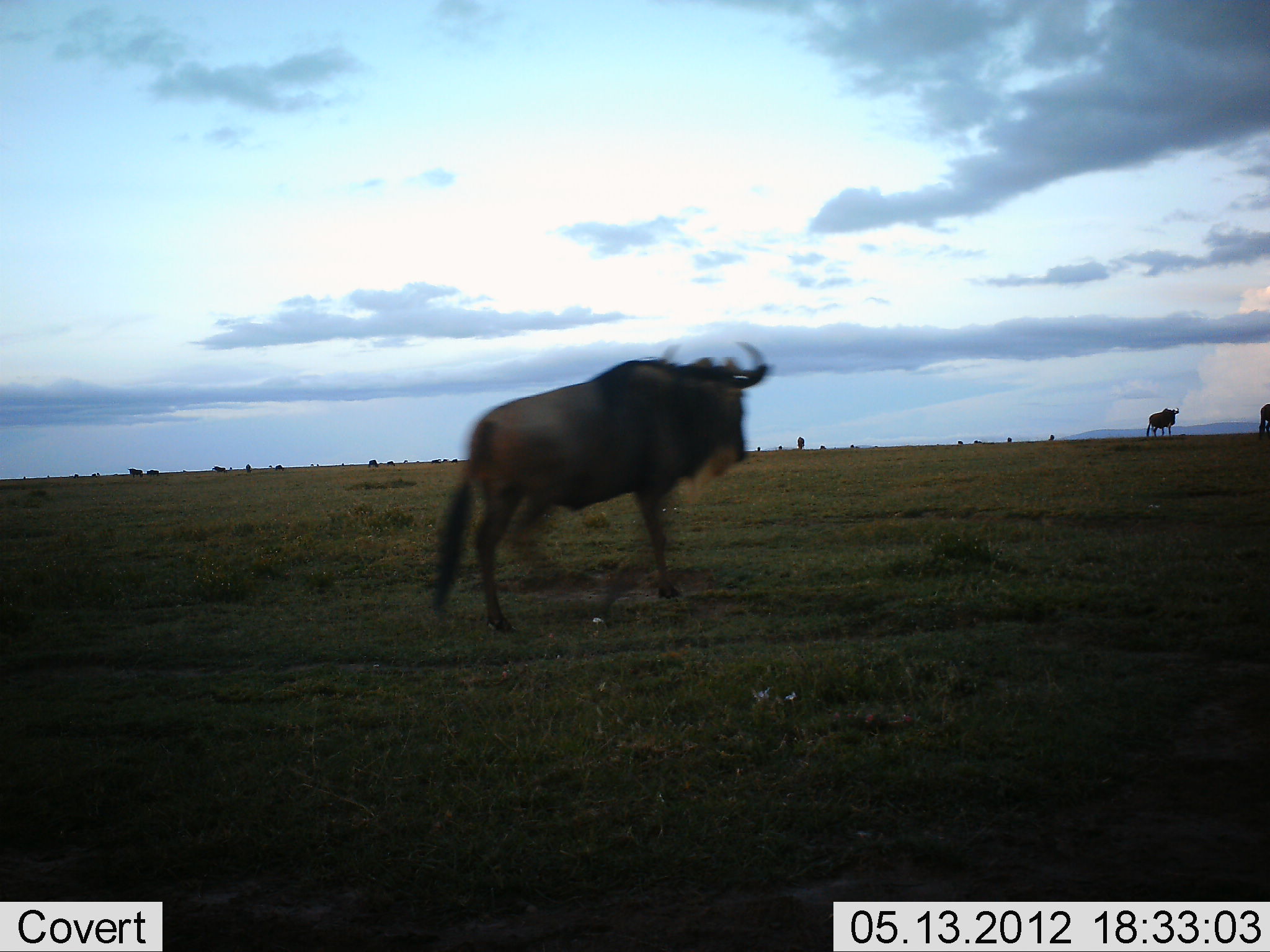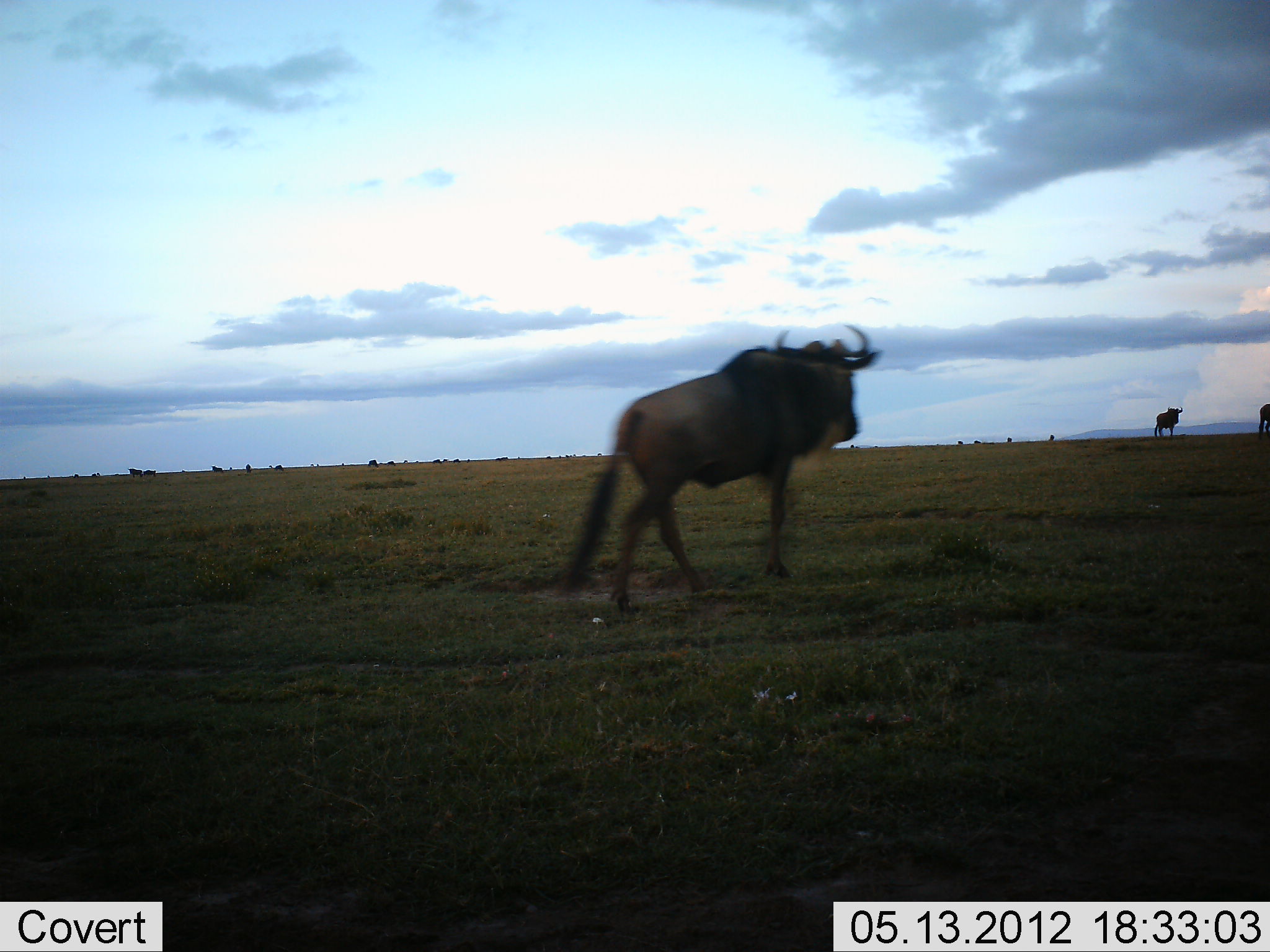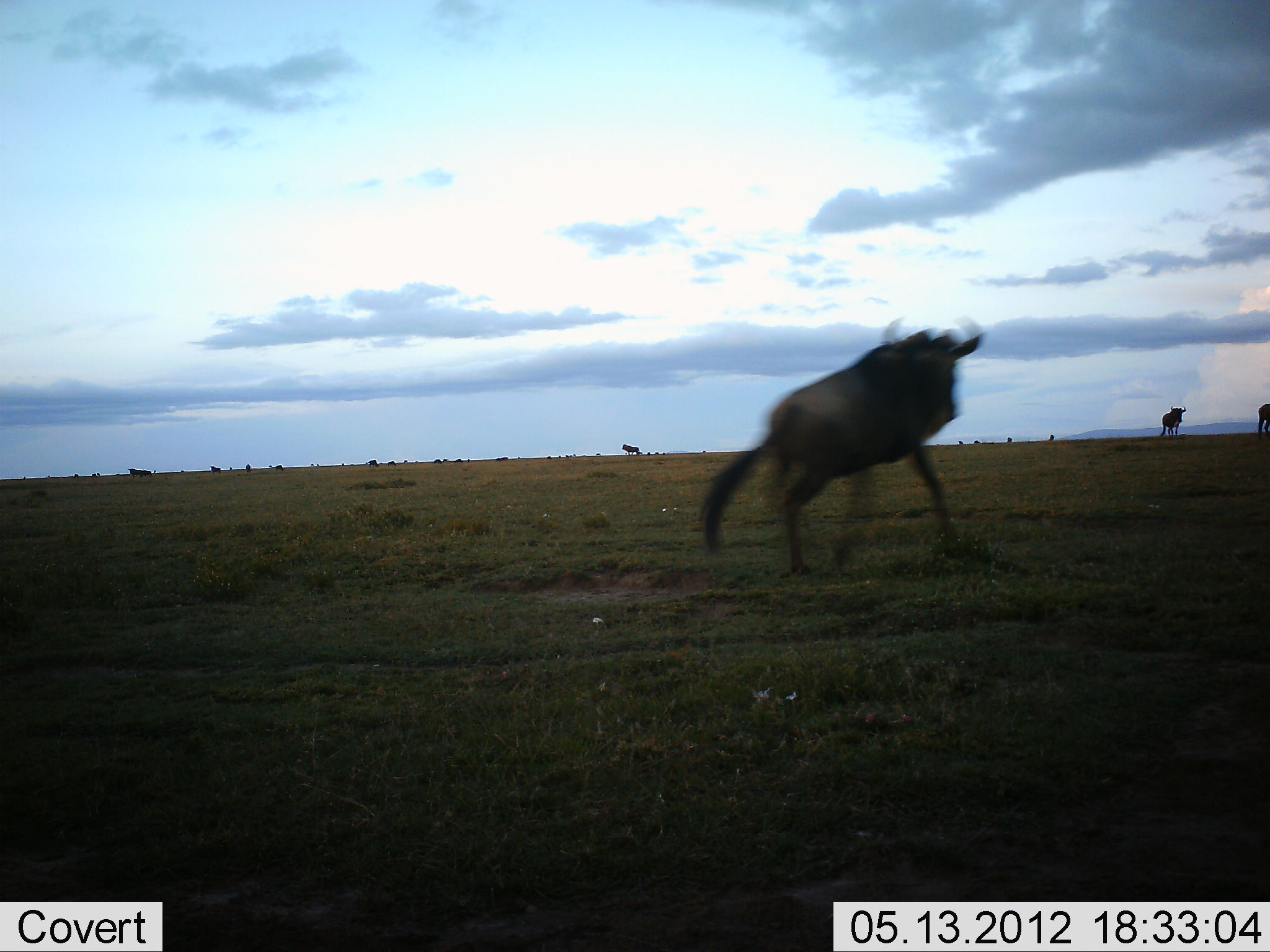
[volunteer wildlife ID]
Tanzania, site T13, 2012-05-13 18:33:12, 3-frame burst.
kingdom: Animalia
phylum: Chordata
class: Mammalia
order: Artiodactyla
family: Bovidae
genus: Connochaetes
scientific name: Connochaetes taurinus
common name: blue wildebeest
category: wildebeest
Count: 5.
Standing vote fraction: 40%.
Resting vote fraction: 0%.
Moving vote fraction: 100%.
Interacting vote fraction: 0%.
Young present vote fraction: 0%.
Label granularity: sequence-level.